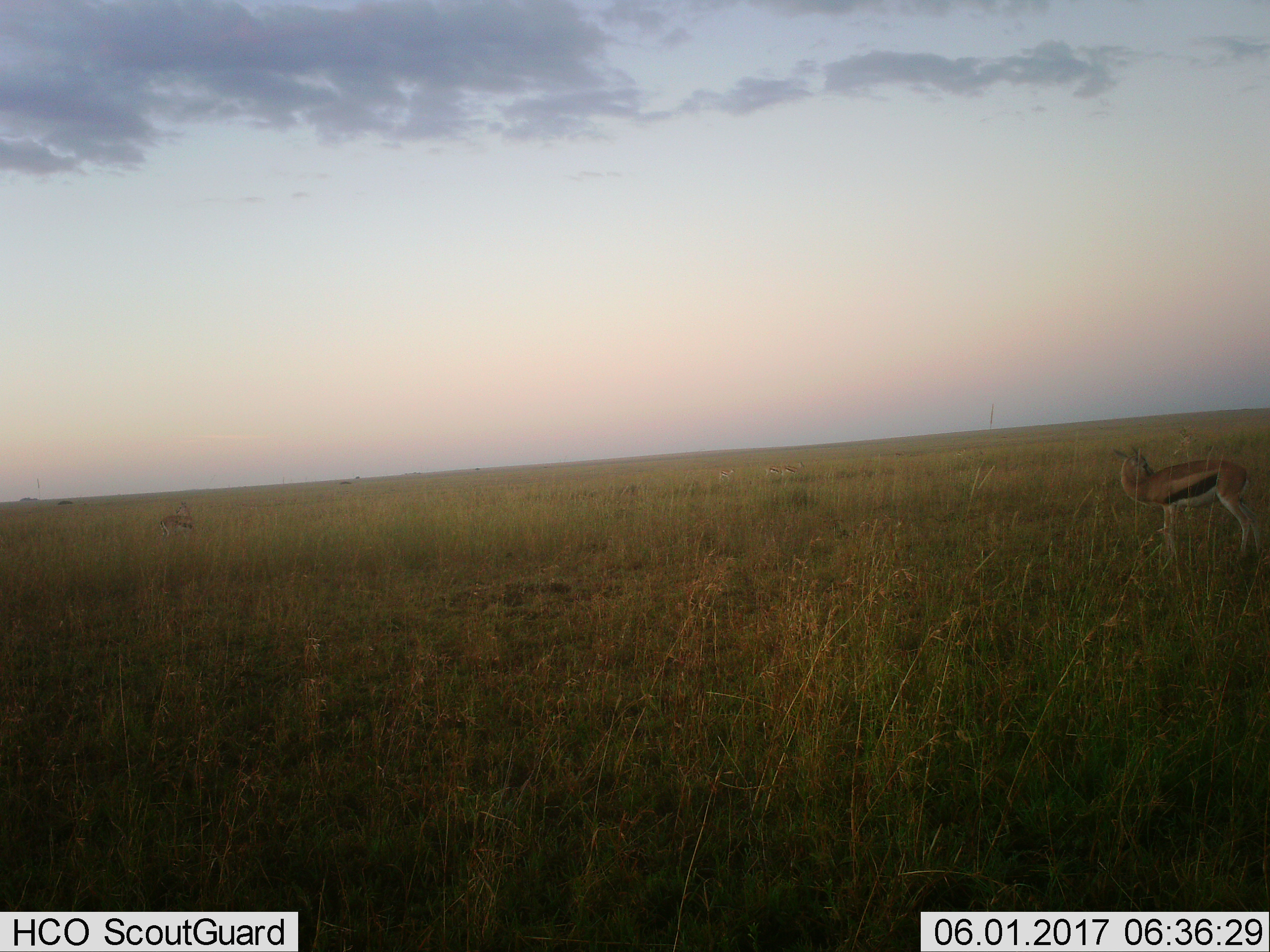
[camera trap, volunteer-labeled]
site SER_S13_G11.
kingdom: Animalia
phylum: Chordata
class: Mammalia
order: Artiodactyla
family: Bovidae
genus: Eudorcas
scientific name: Eudorcas thomsonii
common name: thomson's gazelle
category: gazellethomsons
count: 5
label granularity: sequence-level